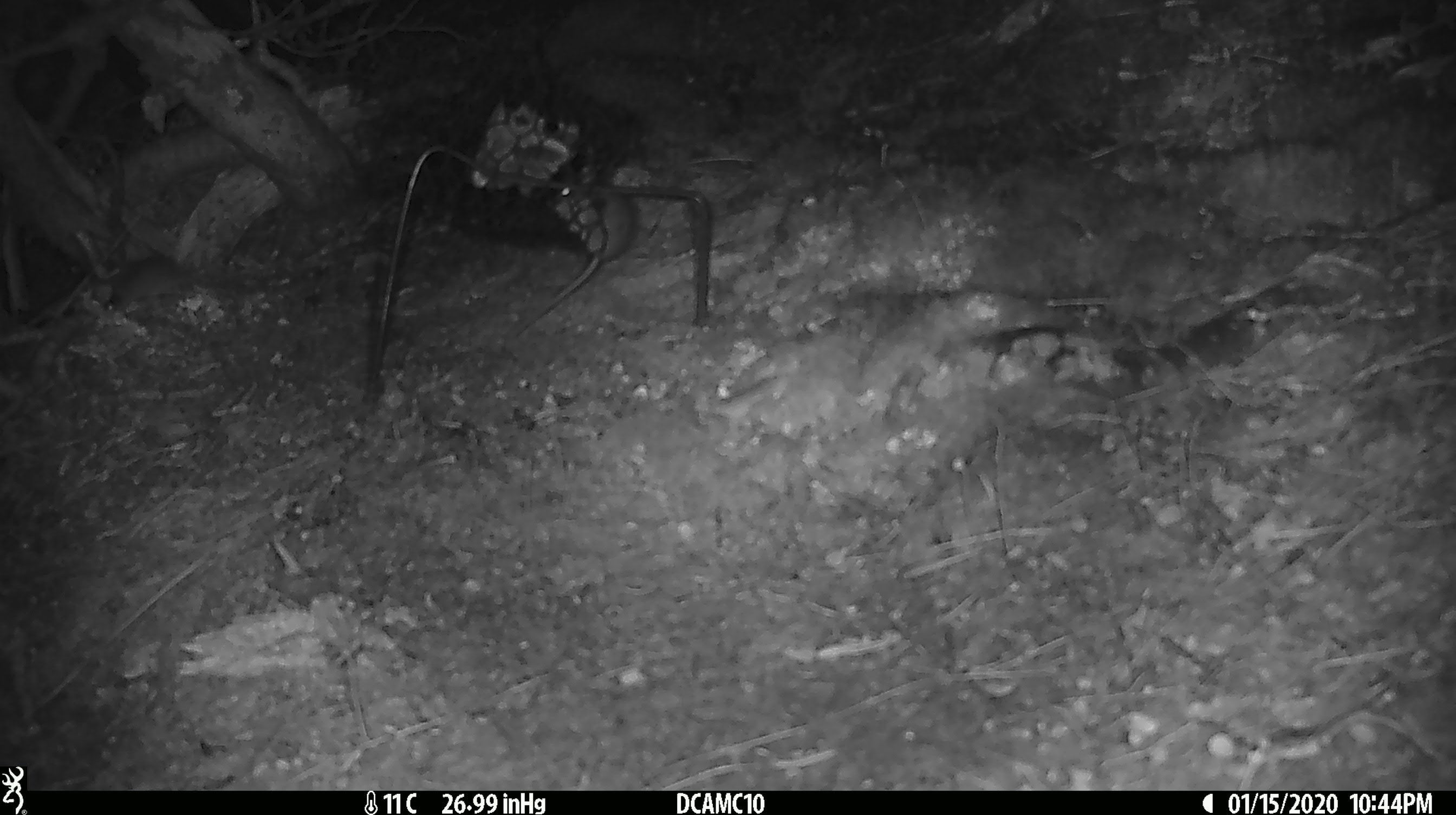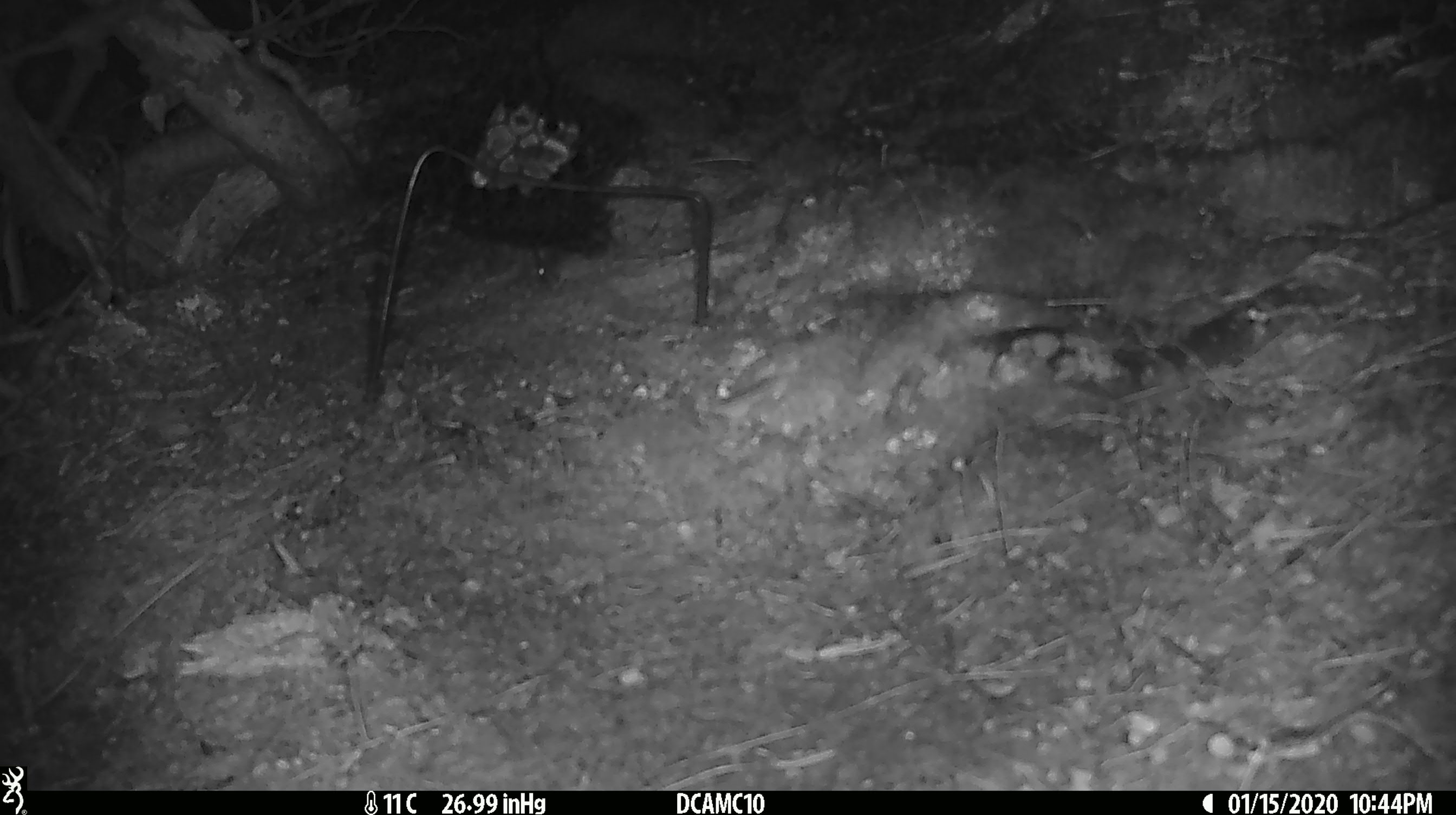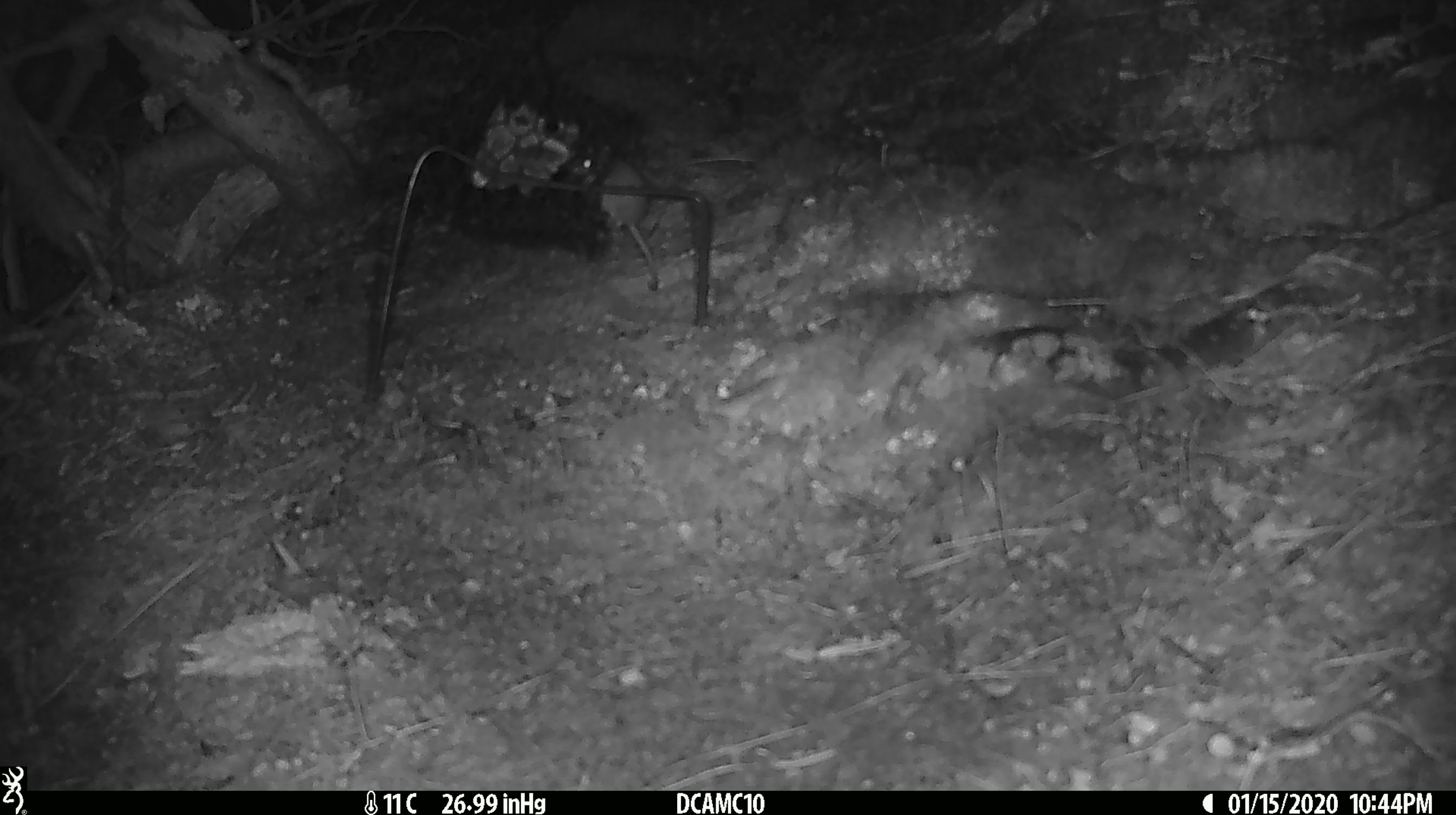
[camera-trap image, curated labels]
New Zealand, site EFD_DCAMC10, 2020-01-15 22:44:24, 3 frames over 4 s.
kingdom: Animalia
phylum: Chordata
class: Mammalia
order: Rodentia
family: Muridae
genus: Mus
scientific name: Mus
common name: mouse